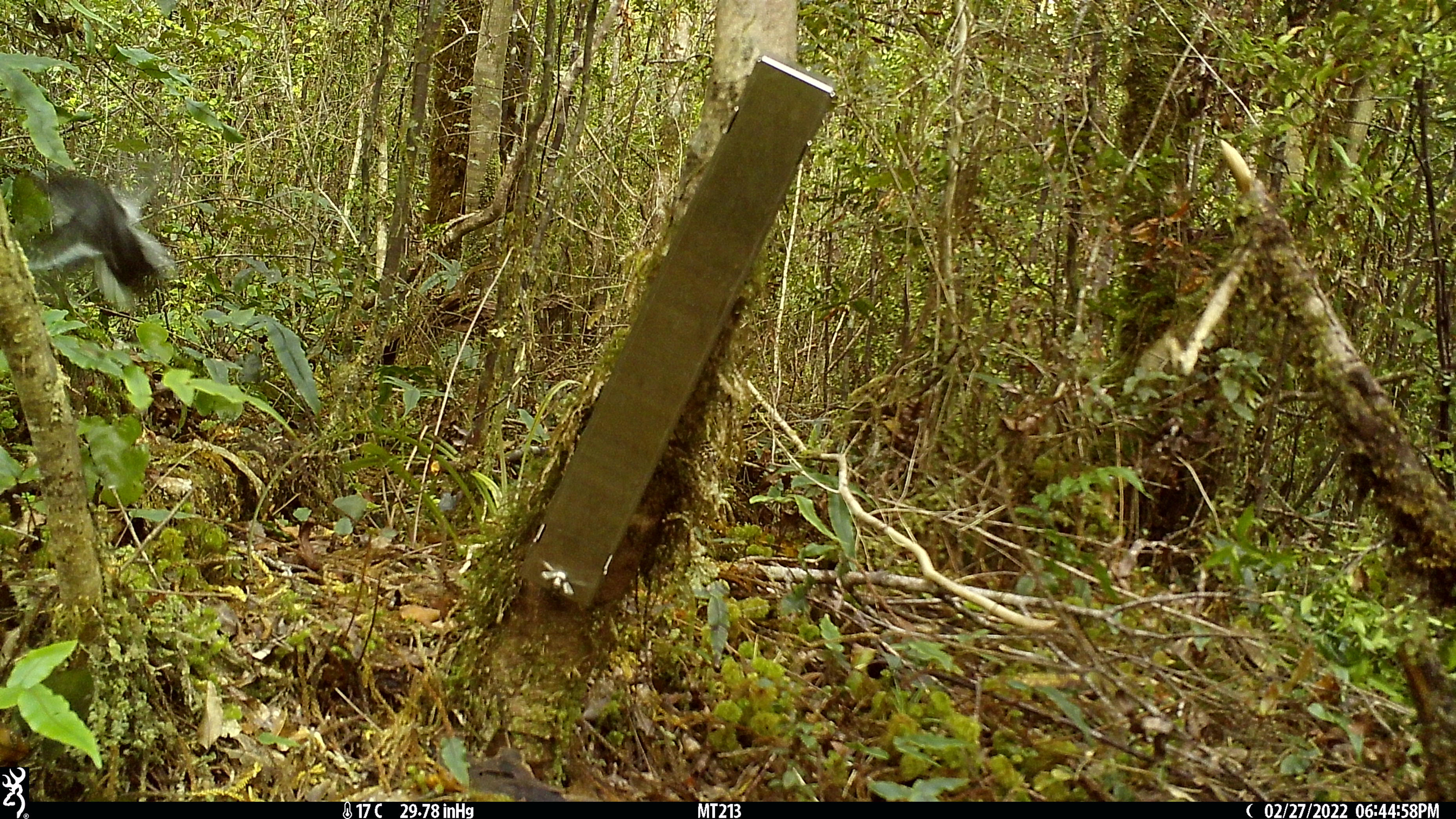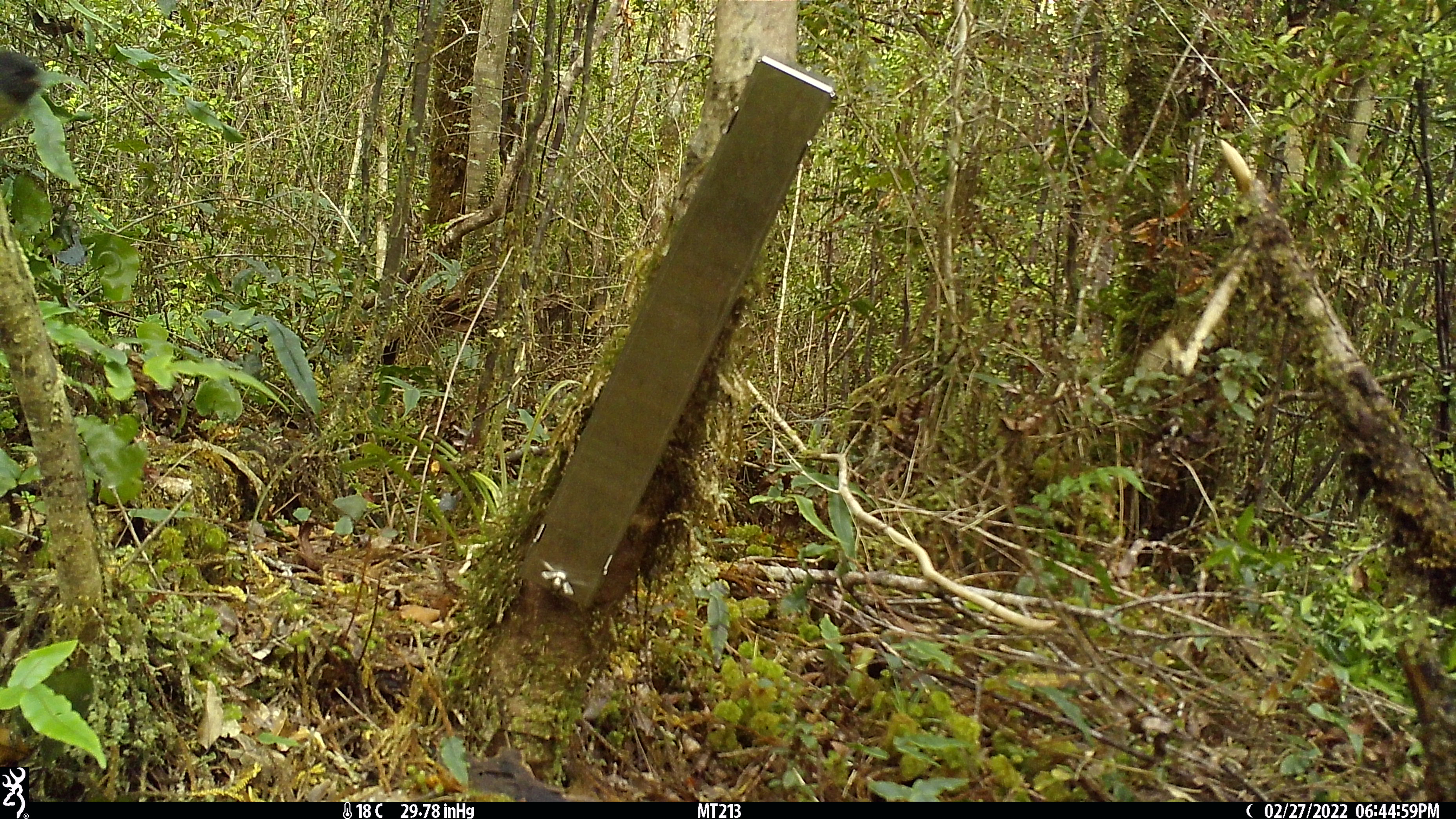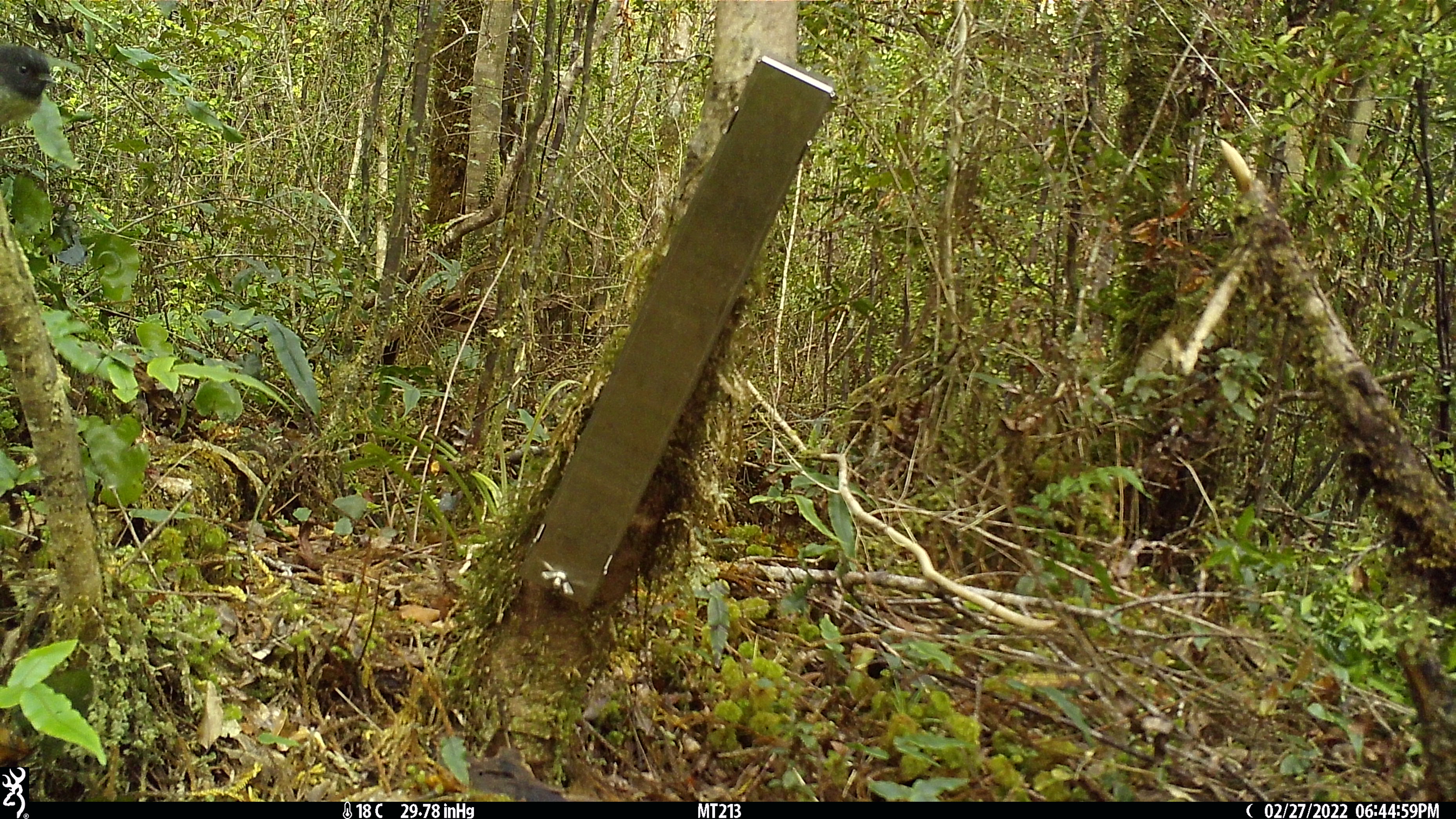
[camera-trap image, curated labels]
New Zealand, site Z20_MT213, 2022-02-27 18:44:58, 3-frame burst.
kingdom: Animalia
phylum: Chordata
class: Aves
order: Passeriformes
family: Petroicidae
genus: Petroica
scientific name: Petroica macrocephala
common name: tomtit